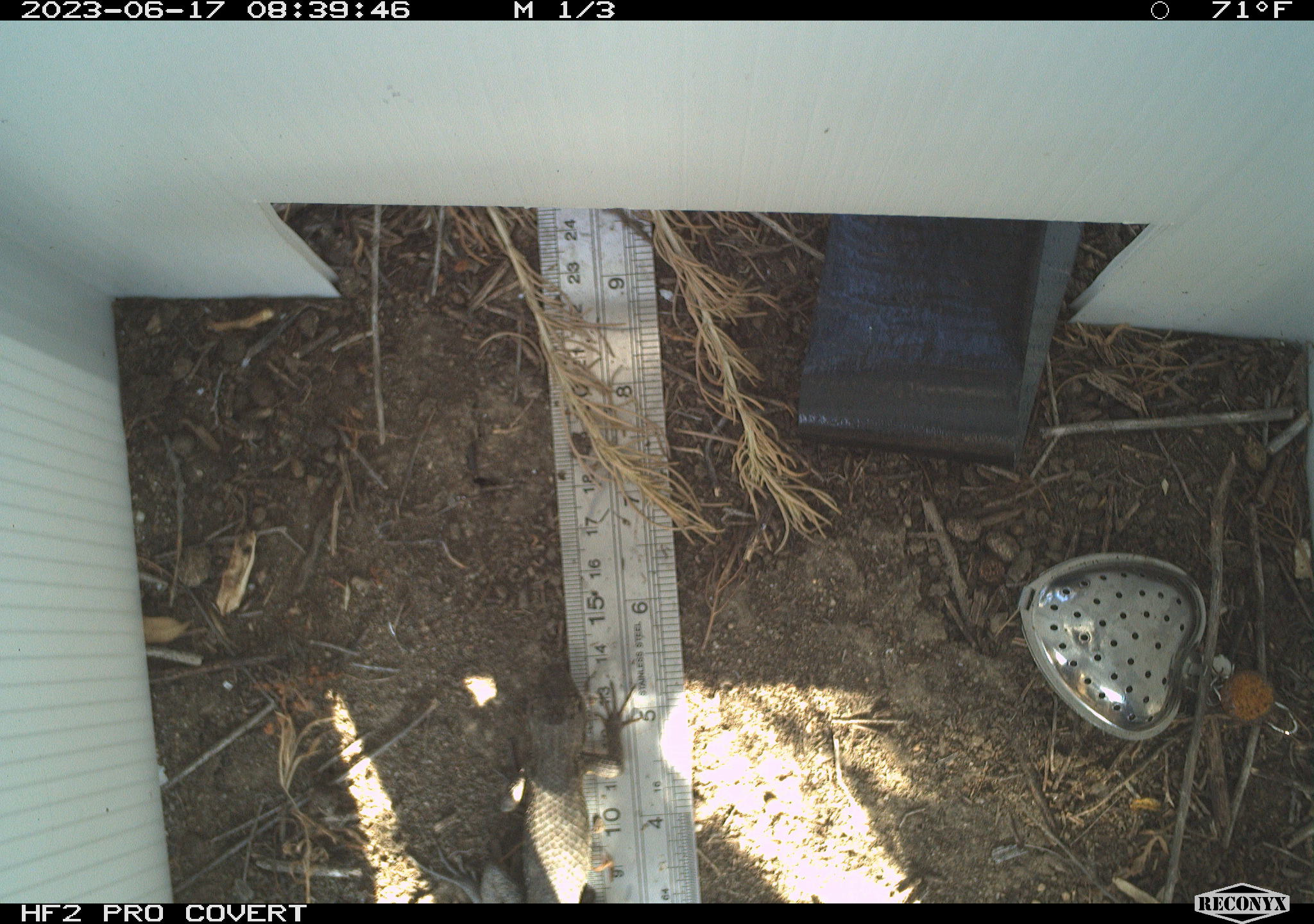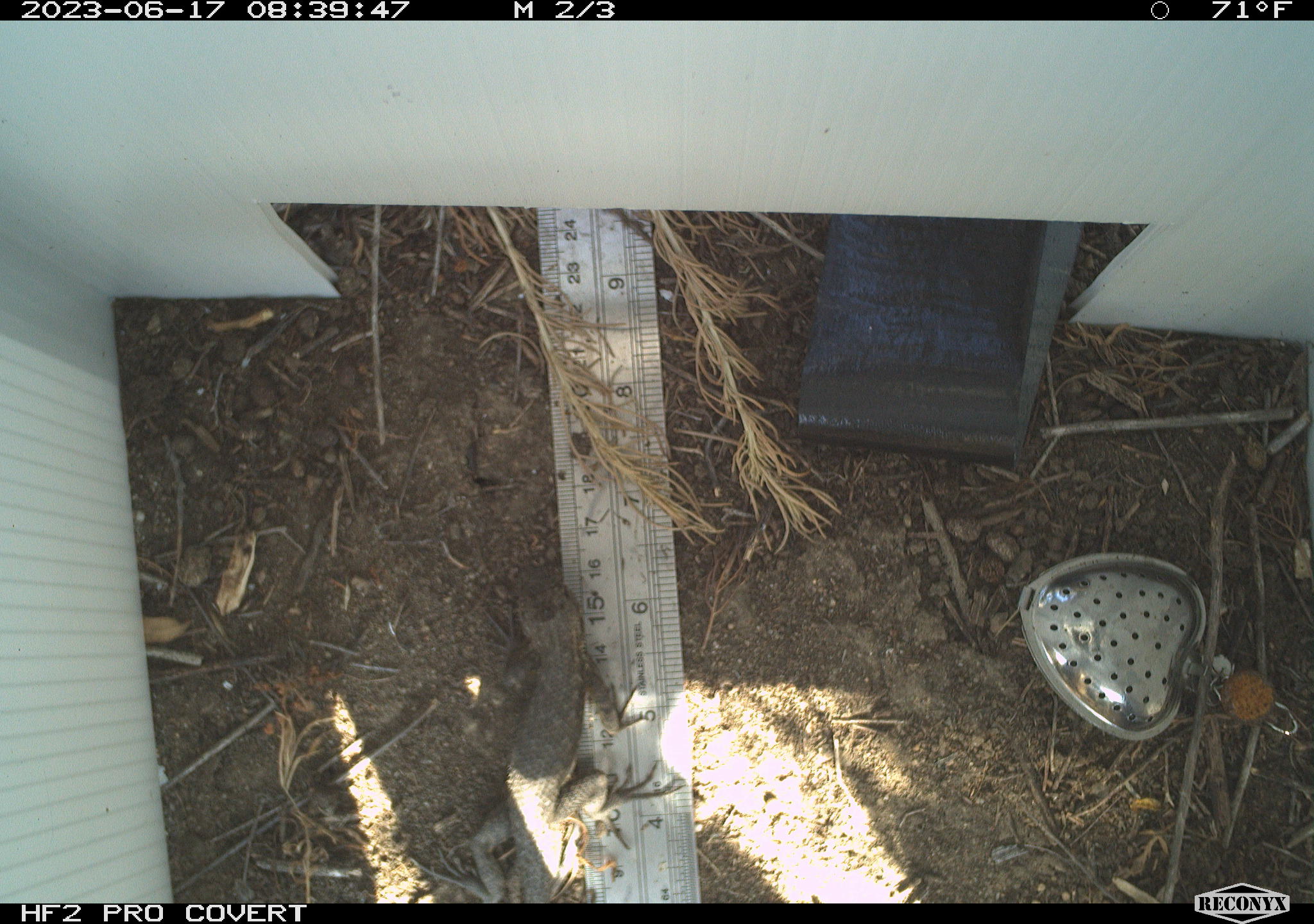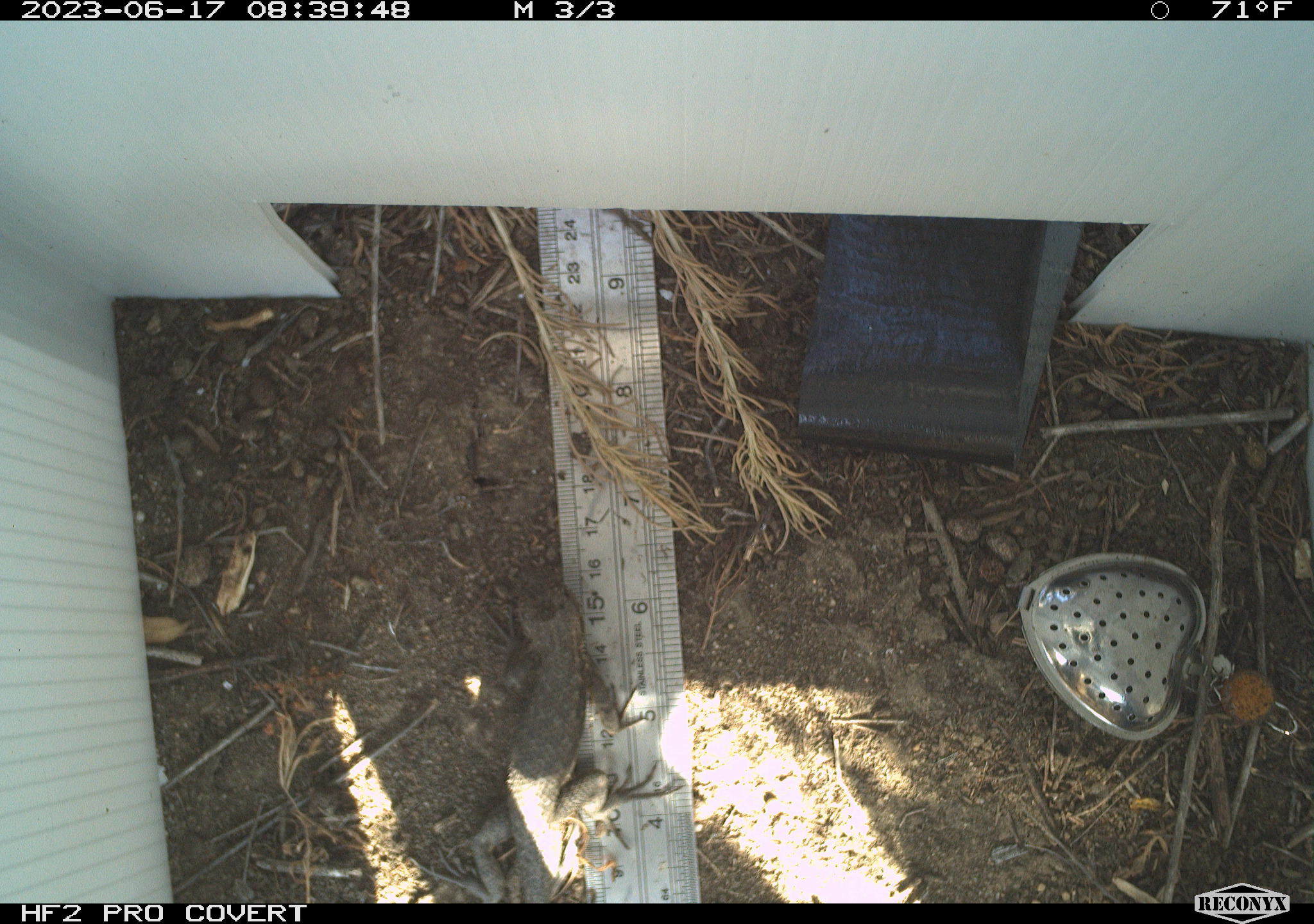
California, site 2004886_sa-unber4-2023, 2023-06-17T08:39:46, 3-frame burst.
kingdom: Animalia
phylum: Chordata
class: Reptilia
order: Squamata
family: Phrynosomatidae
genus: Sceloporus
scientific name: Sceloporus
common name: spiny lizards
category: sceloporus species